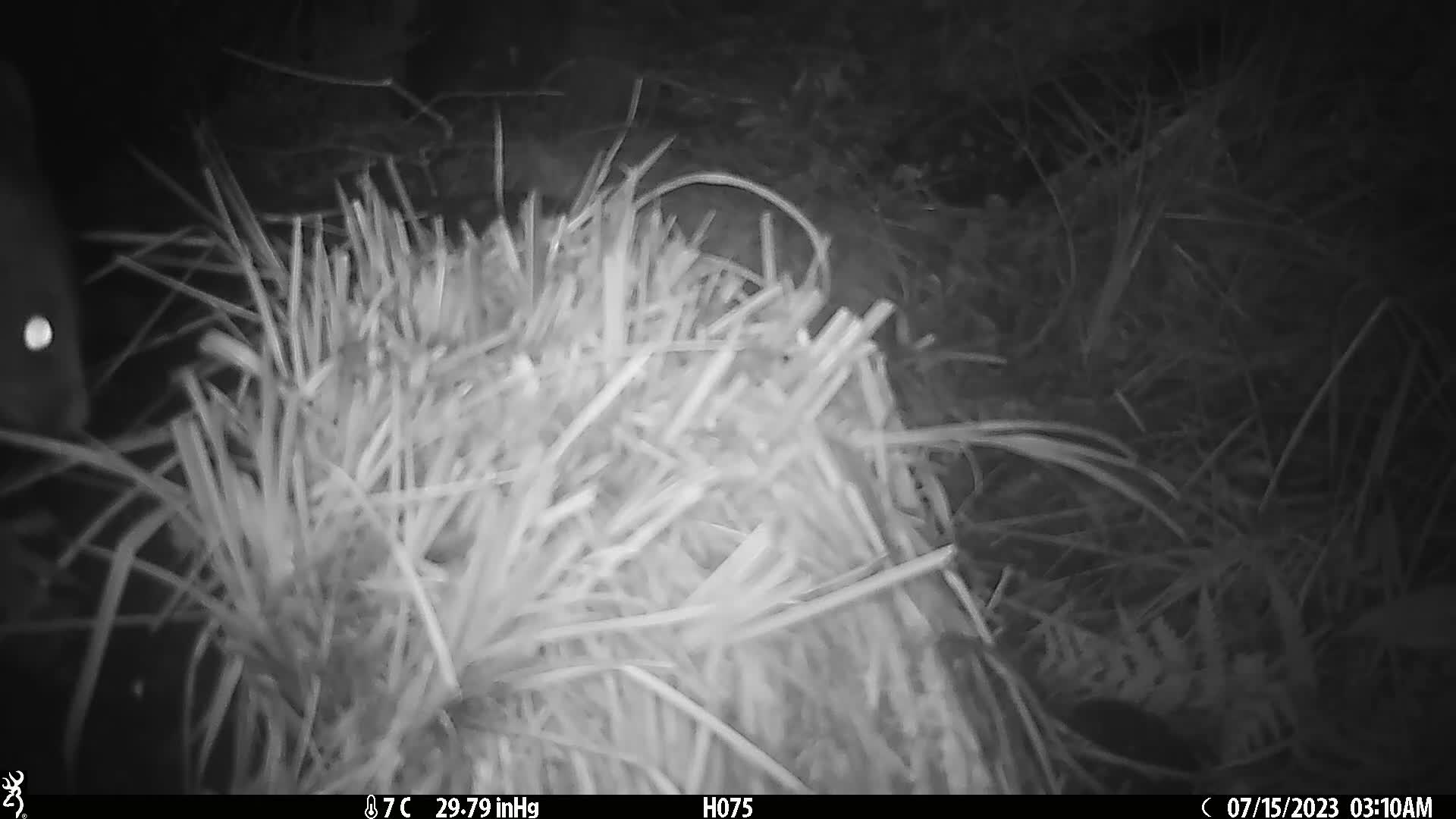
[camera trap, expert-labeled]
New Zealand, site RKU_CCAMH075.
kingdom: Animalia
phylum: Chordata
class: Mammalia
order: Diprotodontia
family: Phalangeridae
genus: Trichosurus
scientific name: Trichosurus vulpecula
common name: common brushtail possum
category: possum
Possum (common brushtail possum) (Trichosurus vulpecula).